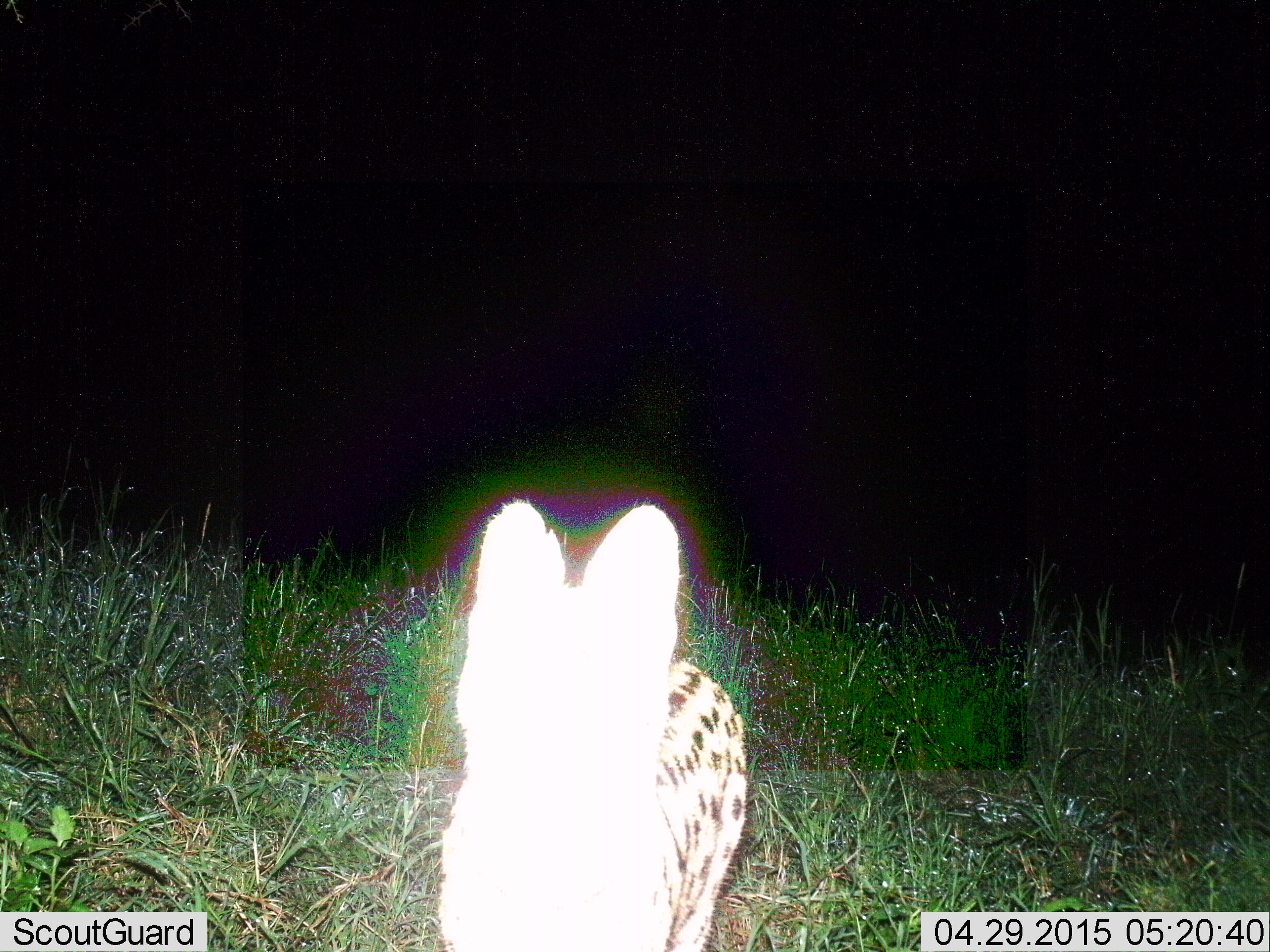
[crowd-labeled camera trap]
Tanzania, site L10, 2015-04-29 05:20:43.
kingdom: Animalia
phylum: Chordata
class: Mammalia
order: Carnivora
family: Felidae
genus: Leptailurus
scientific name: Leptailurus serval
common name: serval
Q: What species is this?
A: Serval (Leptailurus serval).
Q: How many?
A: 1.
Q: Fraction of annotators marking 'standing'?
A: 80%.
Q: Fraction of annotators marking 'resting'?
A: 0%.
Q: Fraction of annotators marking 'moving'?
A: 20%.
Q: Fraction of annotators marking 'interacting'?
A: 0%.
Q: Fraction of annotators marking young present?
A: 0%.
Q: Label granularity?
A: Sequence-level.